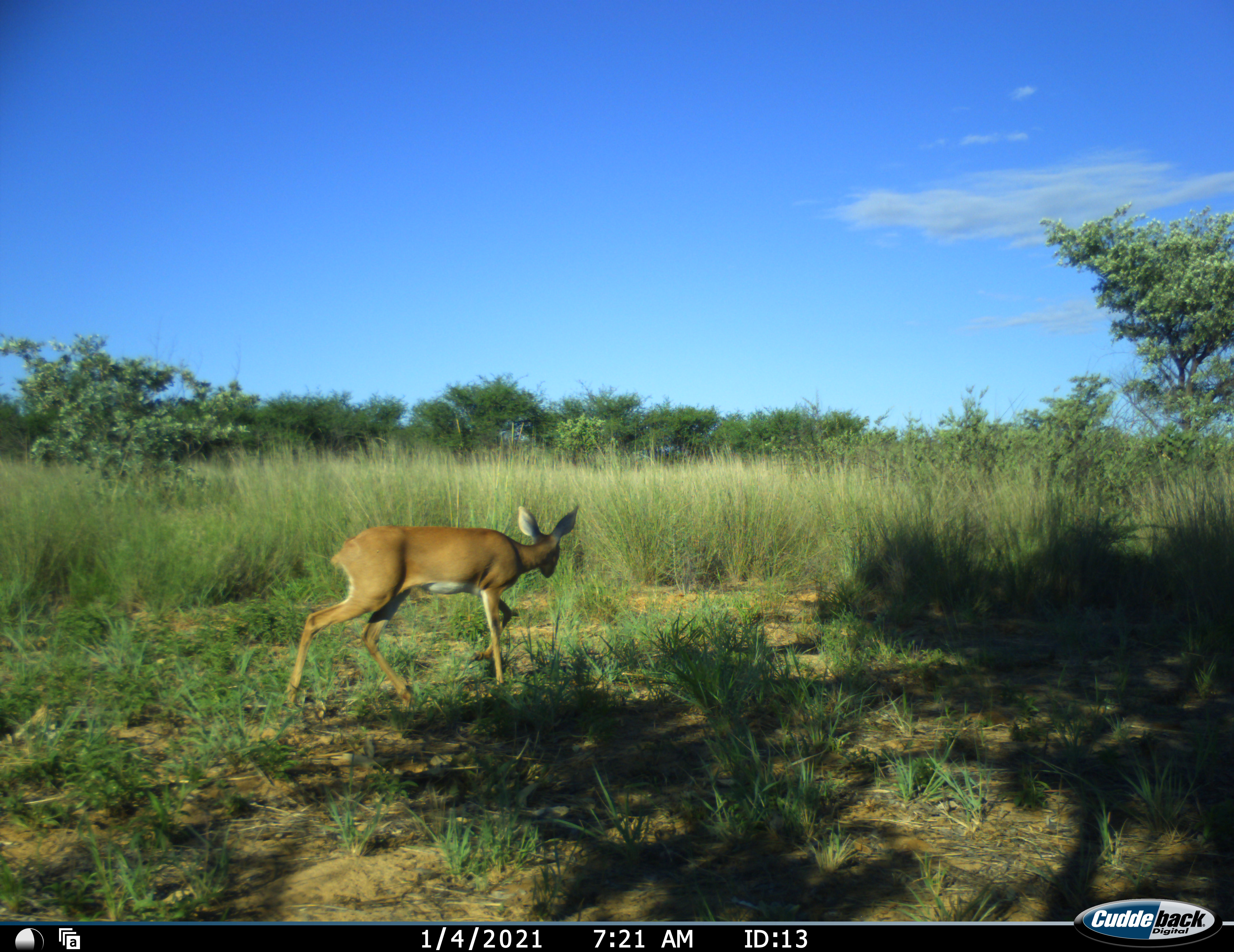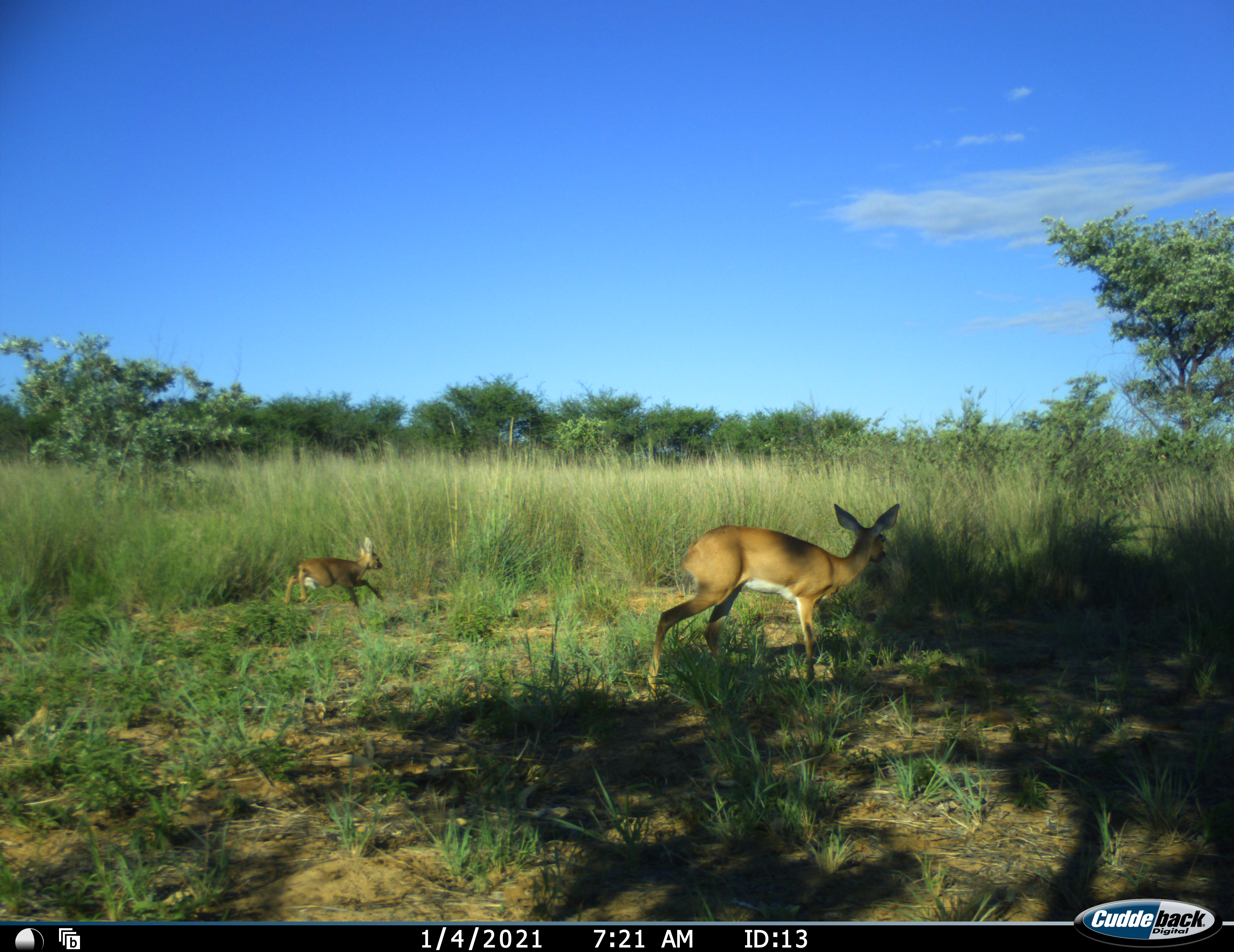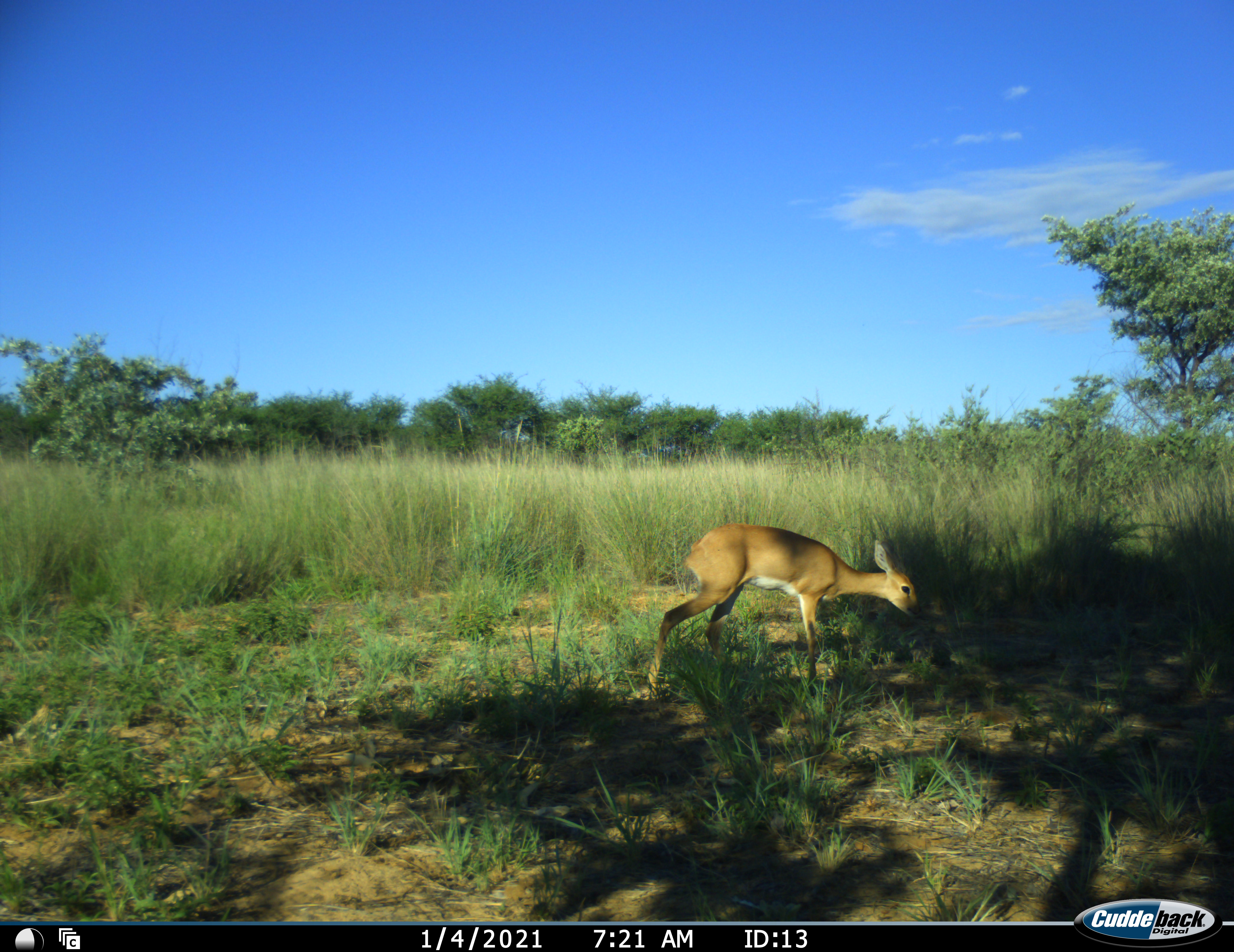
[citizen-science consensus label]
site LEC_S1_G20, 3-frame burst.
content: unidentified animal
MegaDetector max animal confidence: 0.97